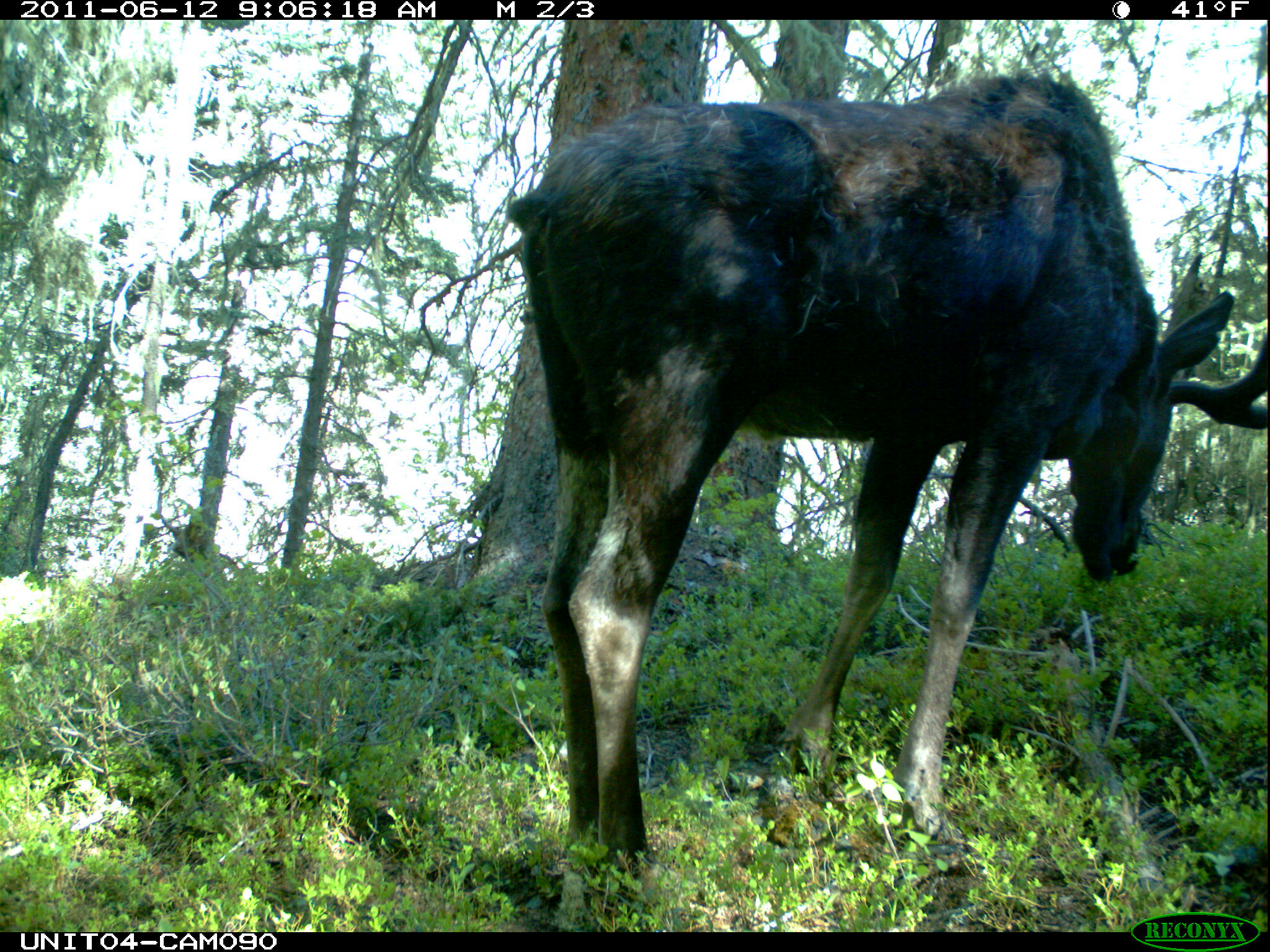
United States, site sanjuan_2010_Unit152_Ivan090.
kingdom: Animalia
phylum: Chordata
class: Mammalia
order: Artiodactyla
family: Cervidae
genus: Alces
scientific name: Alces alces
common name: moose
Alces alces (moose).